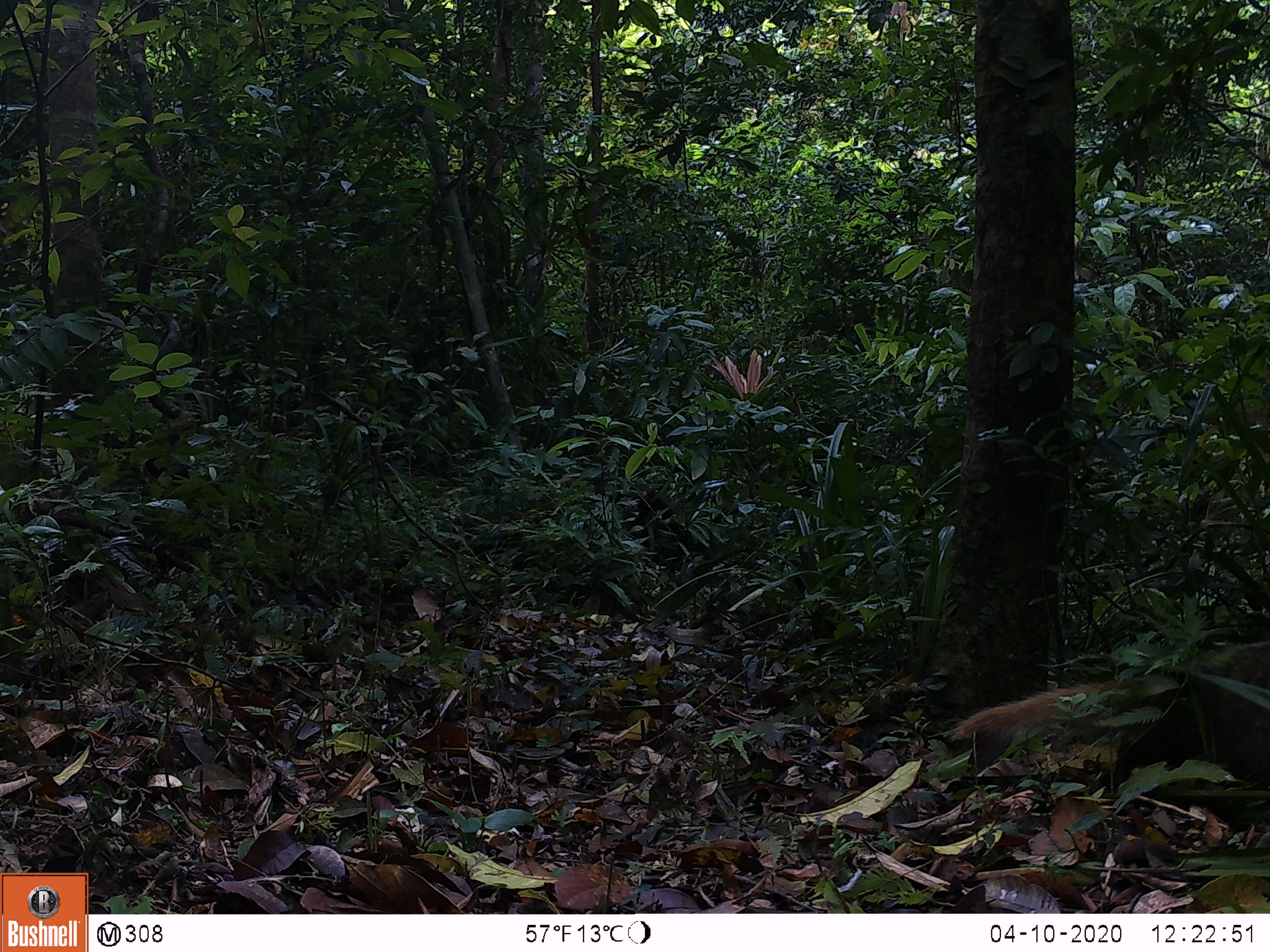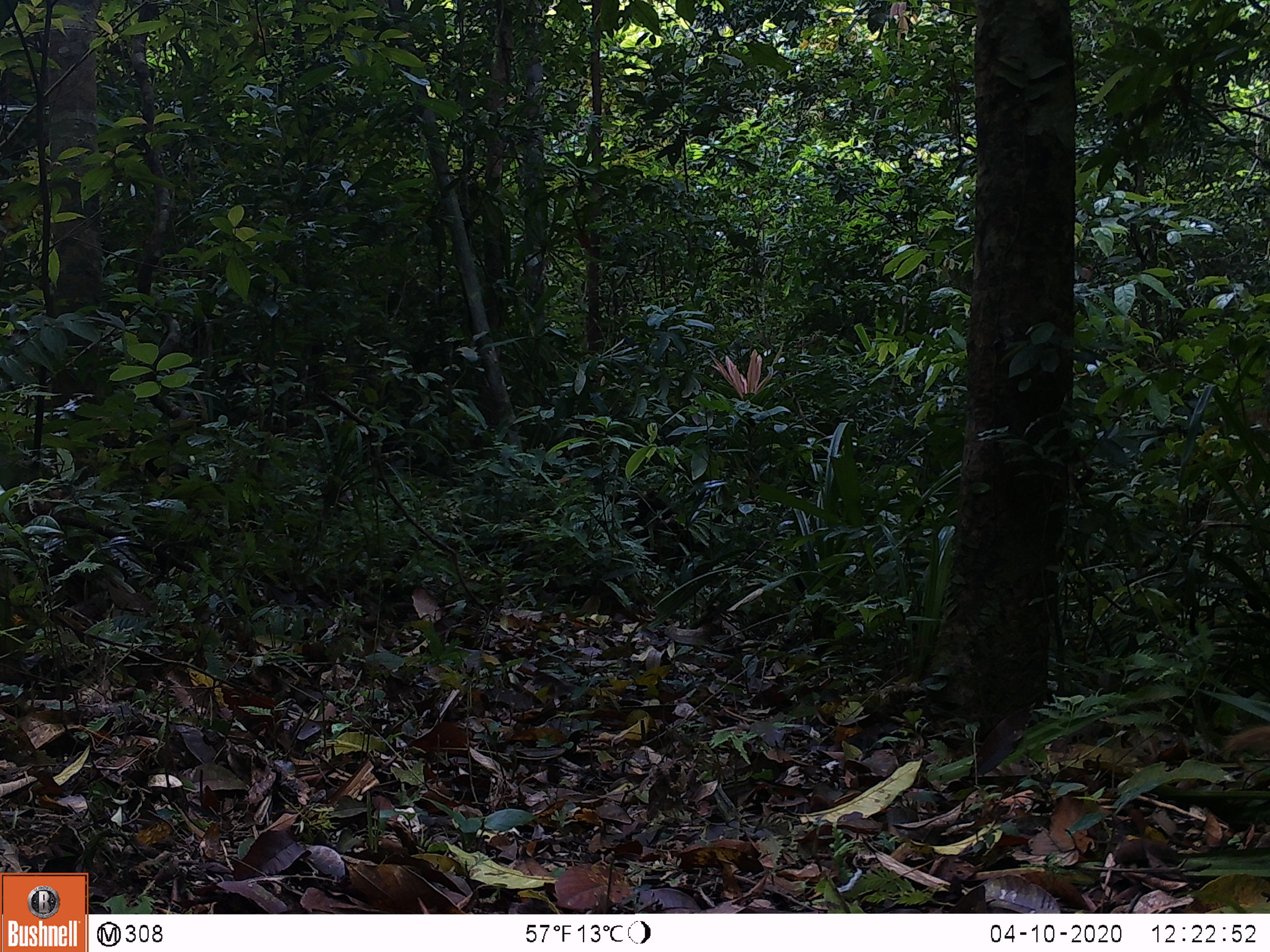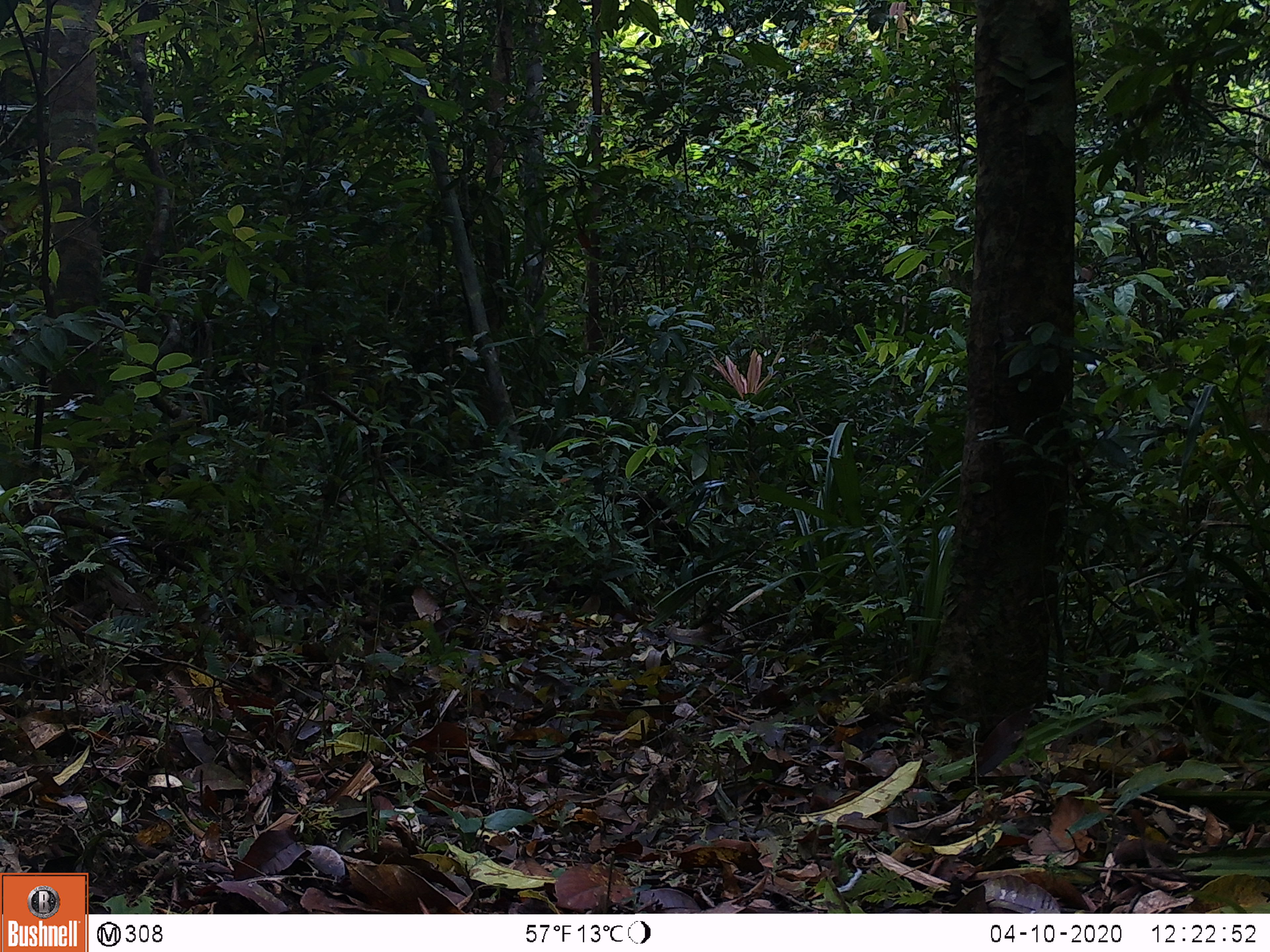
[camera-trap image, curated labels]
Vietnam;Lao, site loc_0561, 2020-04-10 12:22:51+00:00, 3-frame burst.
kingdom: Animalia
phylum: Chordata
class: Mammalia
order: Carnivora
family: Herpestidae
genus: Urva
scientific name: Urva urva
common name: crab-eating mongoose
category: crab eating mongoose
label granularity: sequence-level